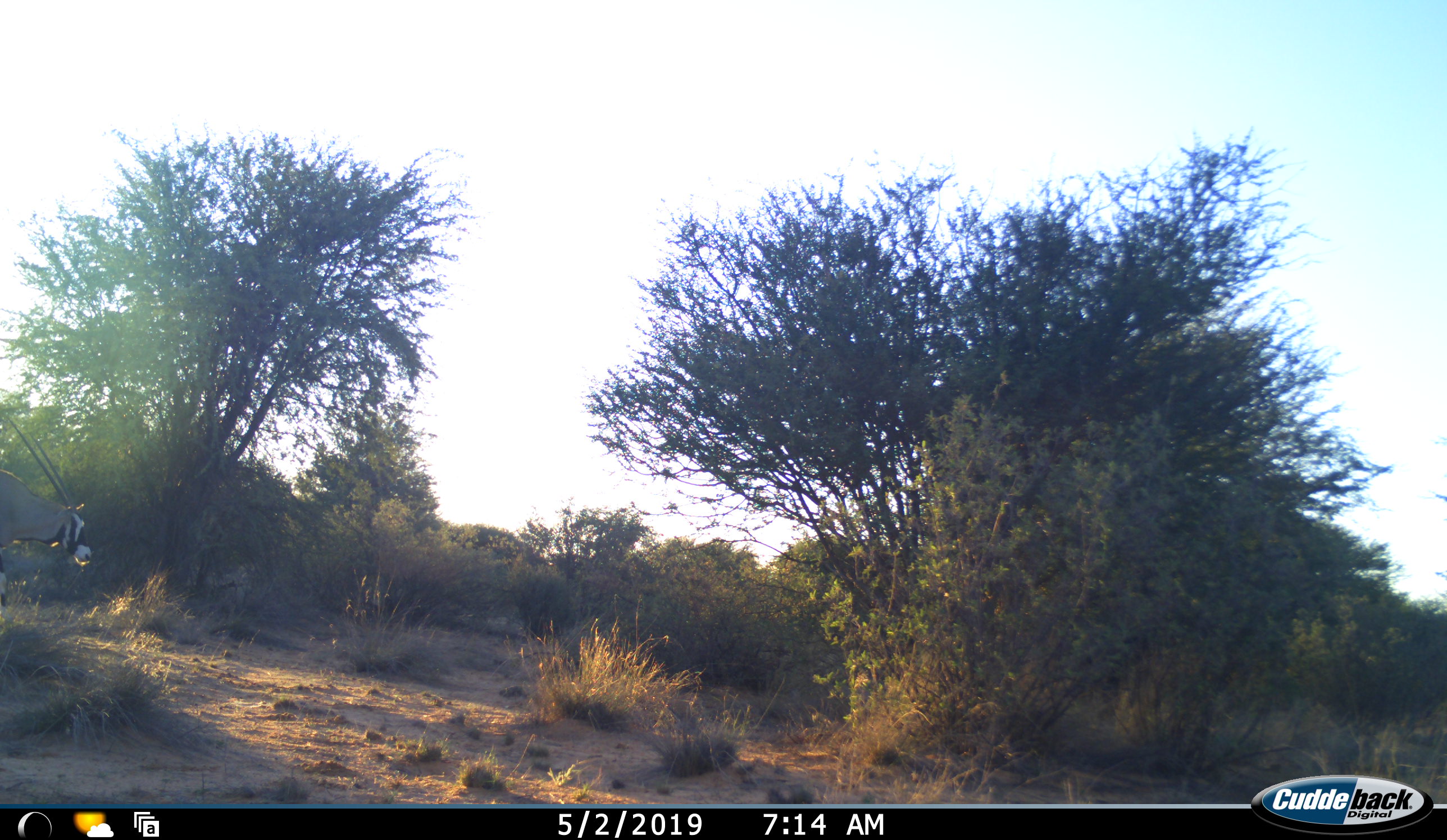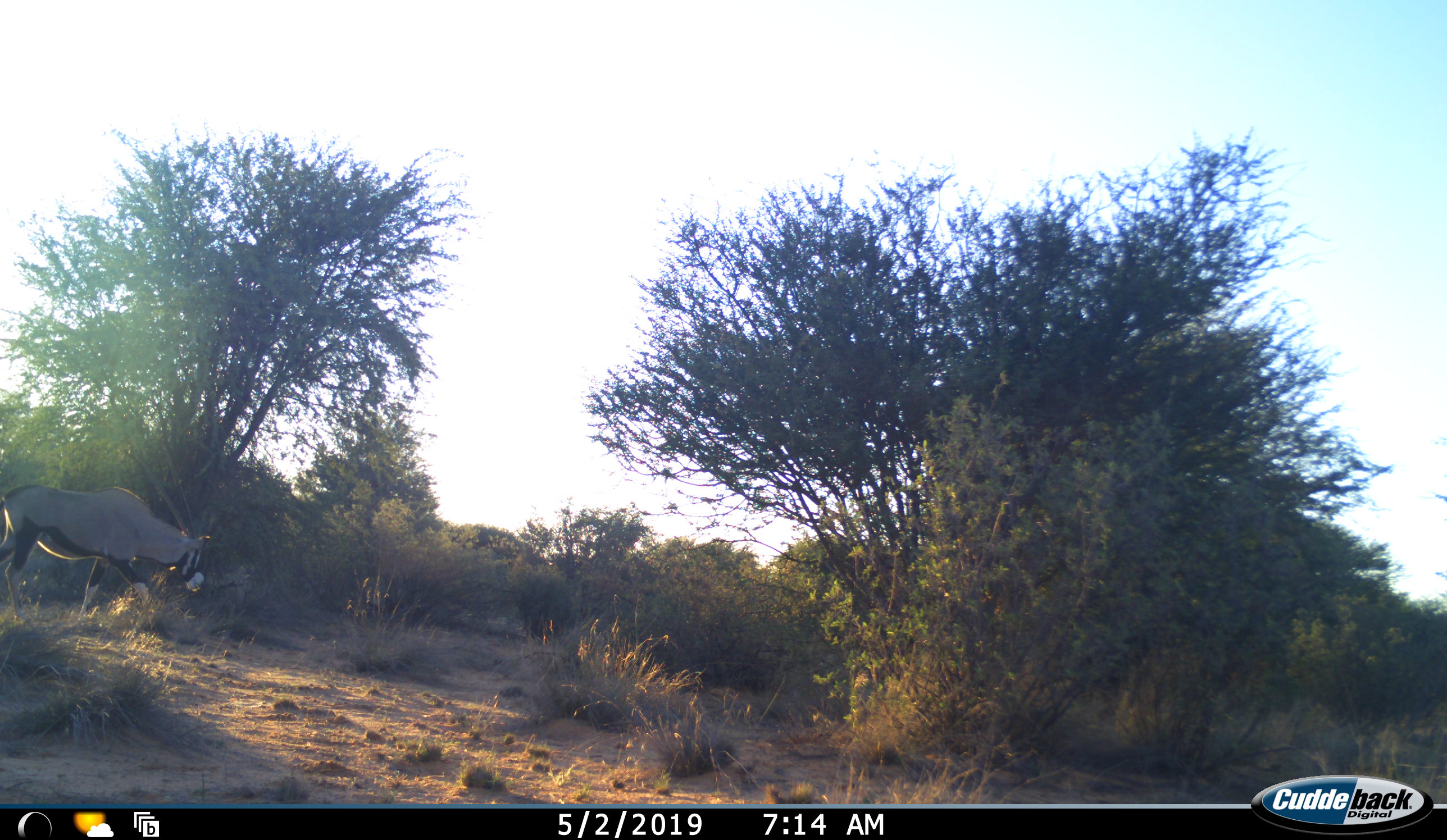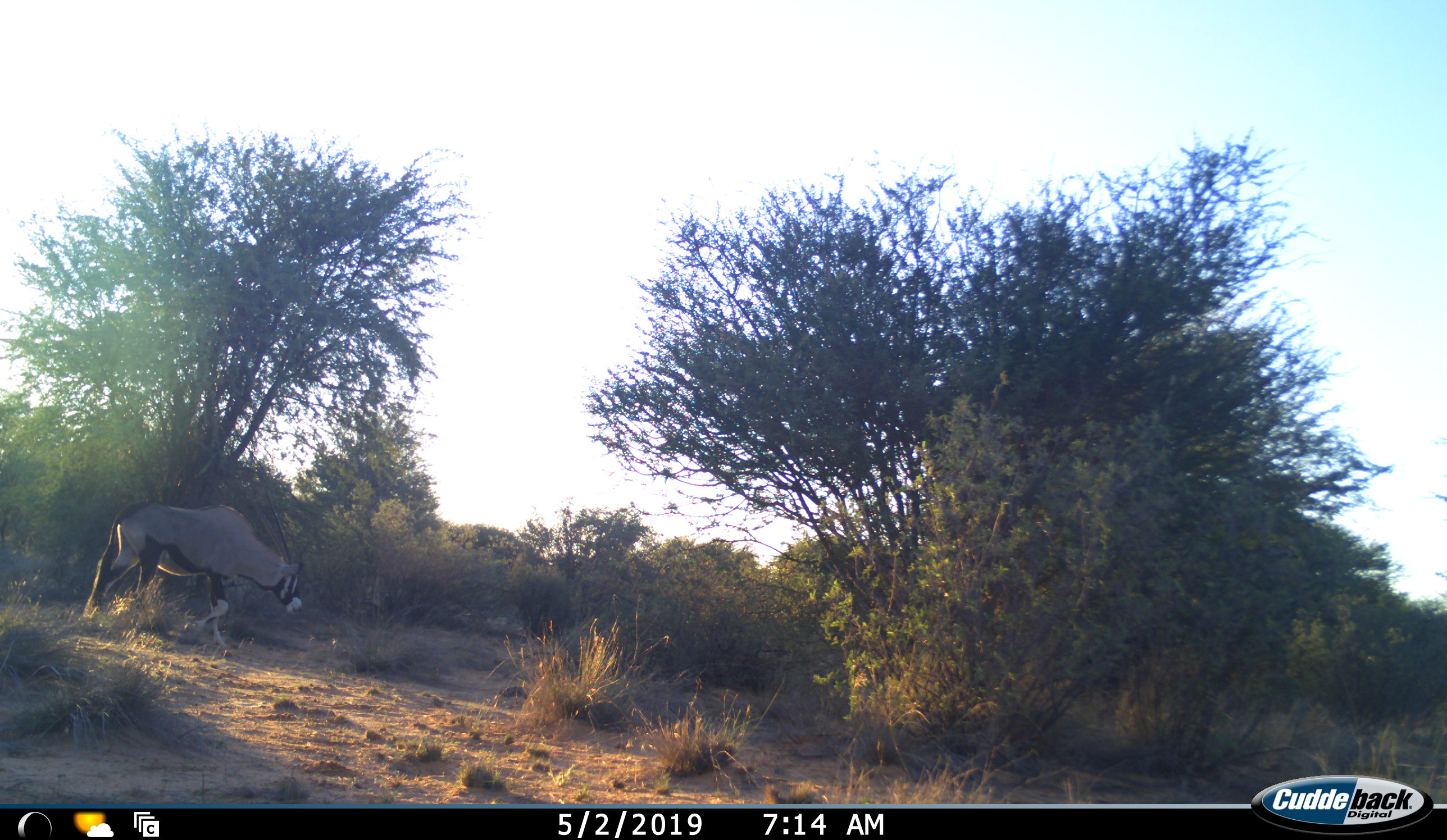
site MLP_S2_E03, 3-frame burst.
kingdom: Animalia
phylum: Chordata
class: Mammalia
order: Artiodactyla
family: Bovidae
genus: Oryx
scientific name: Oryx gazella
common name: gemsbok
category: oryx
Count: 1.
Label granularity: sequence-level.